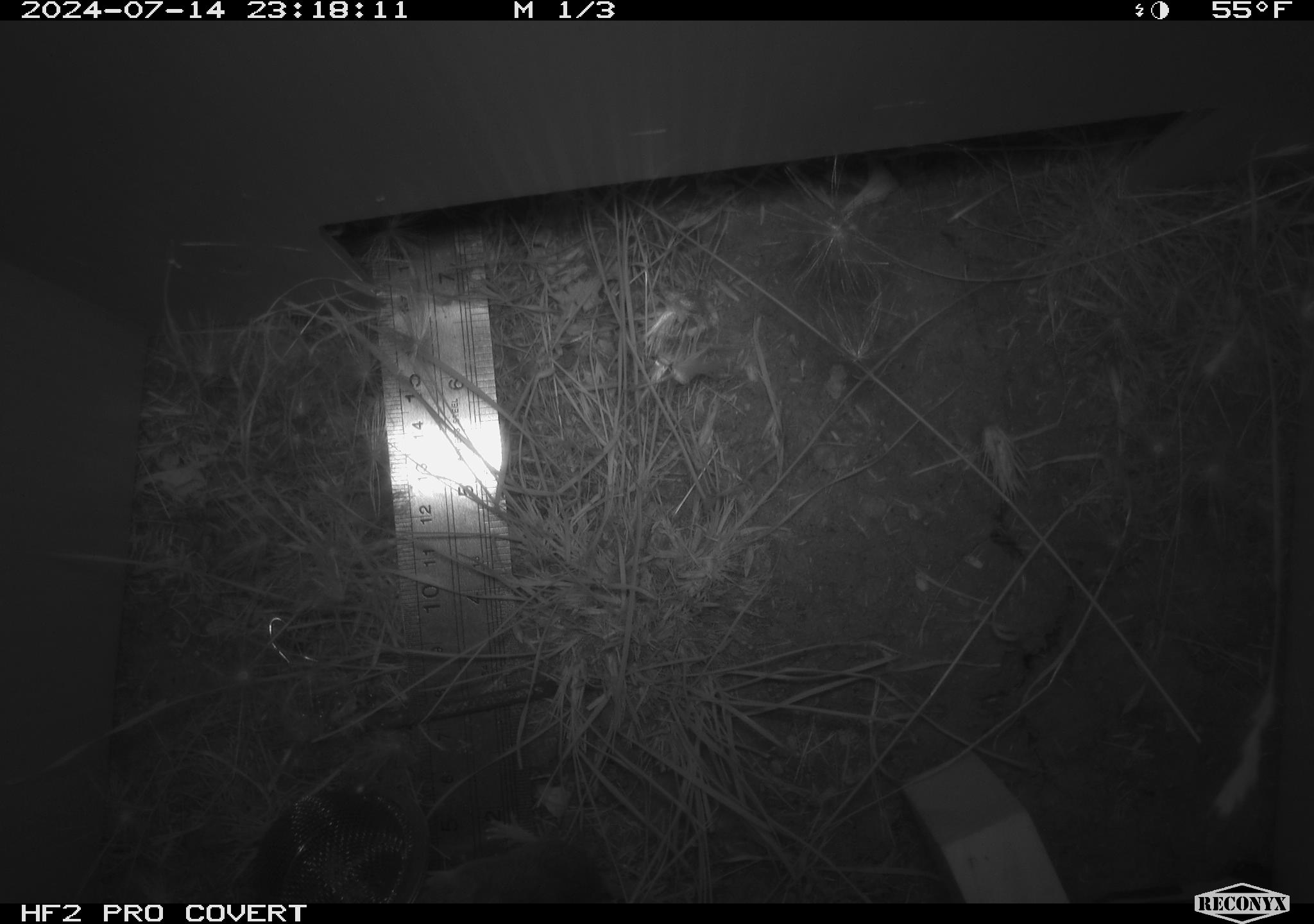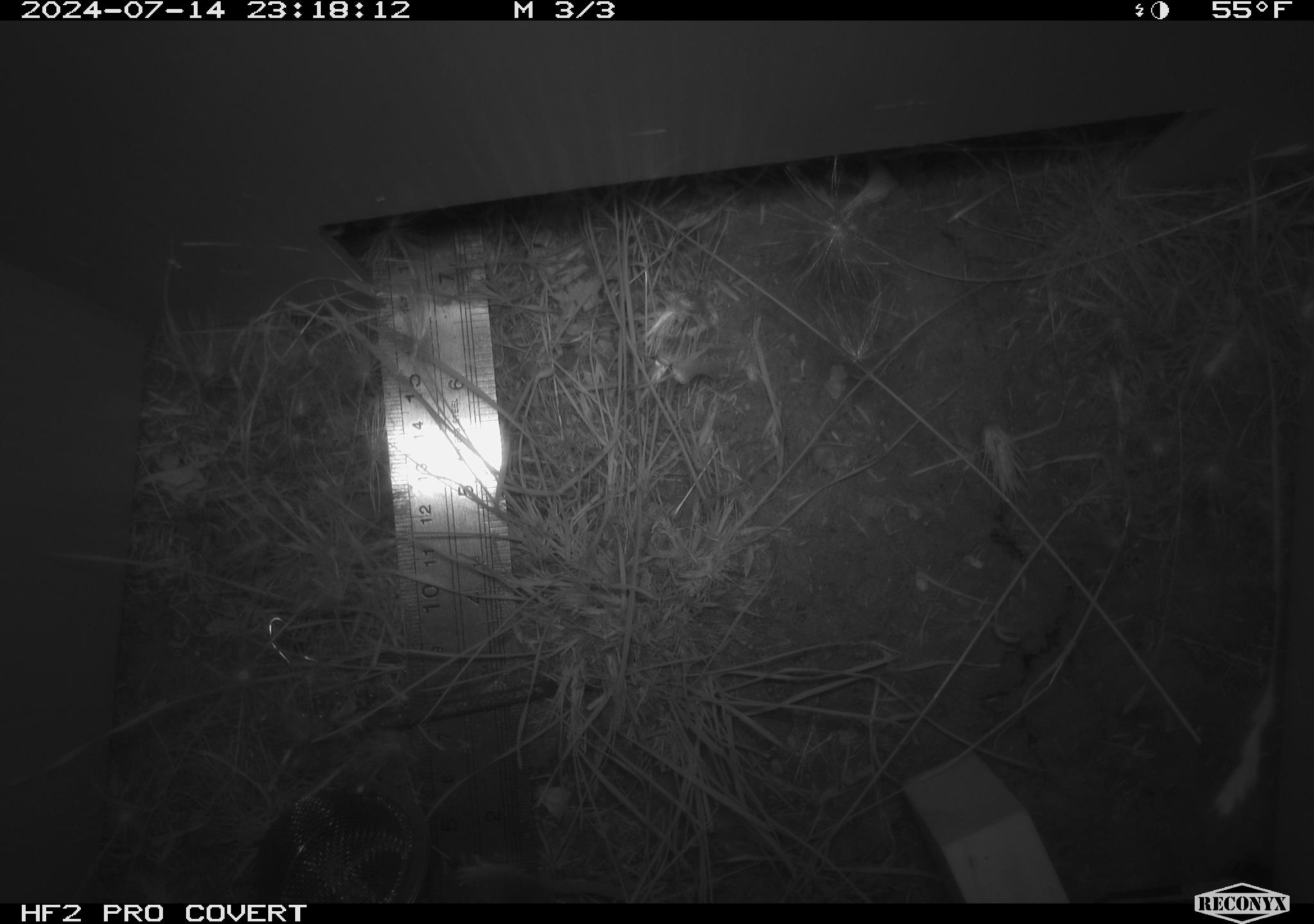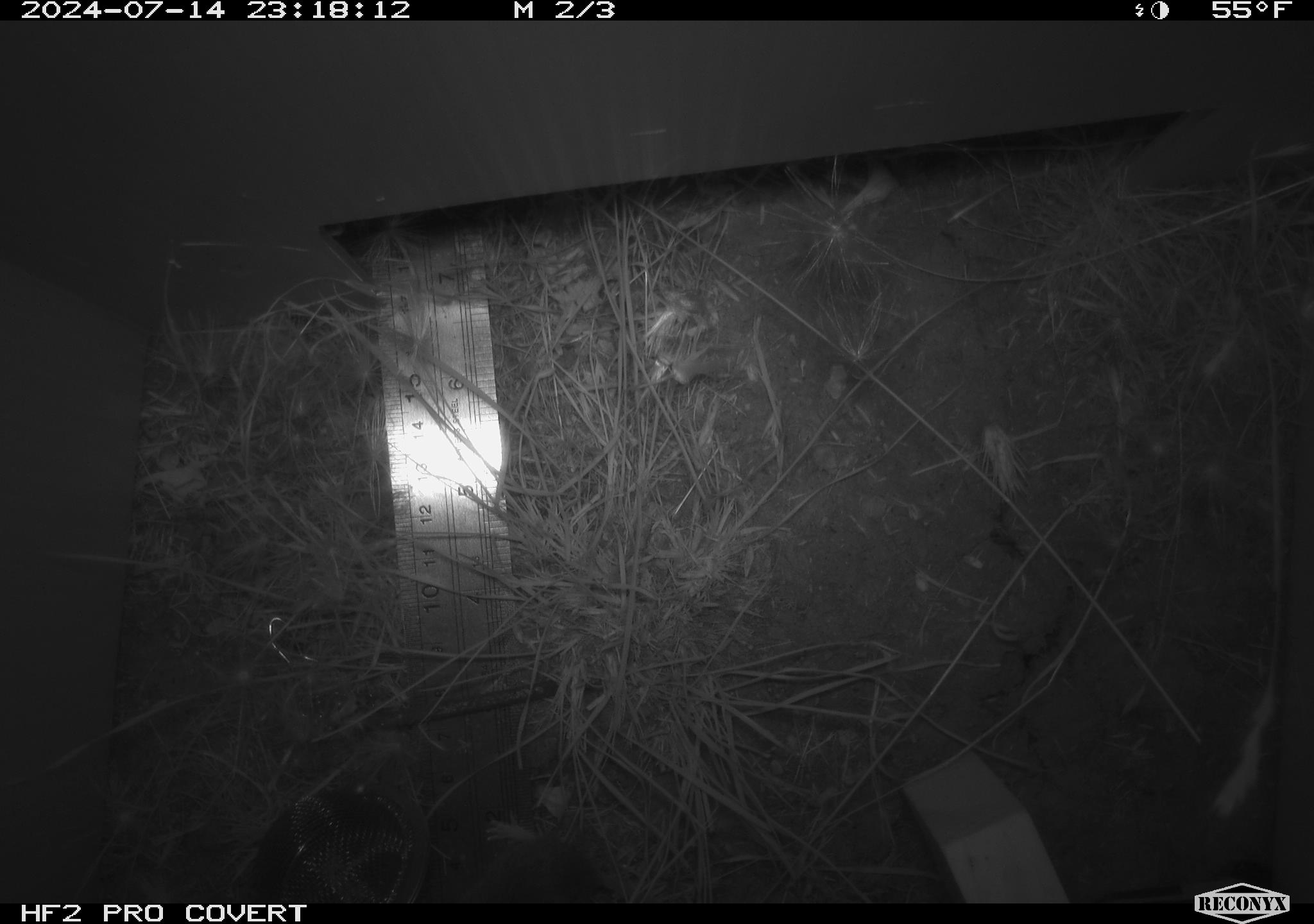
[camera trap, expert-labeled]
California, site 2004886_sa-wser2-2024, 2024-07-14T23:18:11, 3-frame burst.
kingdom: Animalia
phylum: Chordata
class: Mammalia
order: Rodentia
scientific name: Rodentia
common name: mouse species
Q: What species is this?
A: Mouse species (Rodentia).